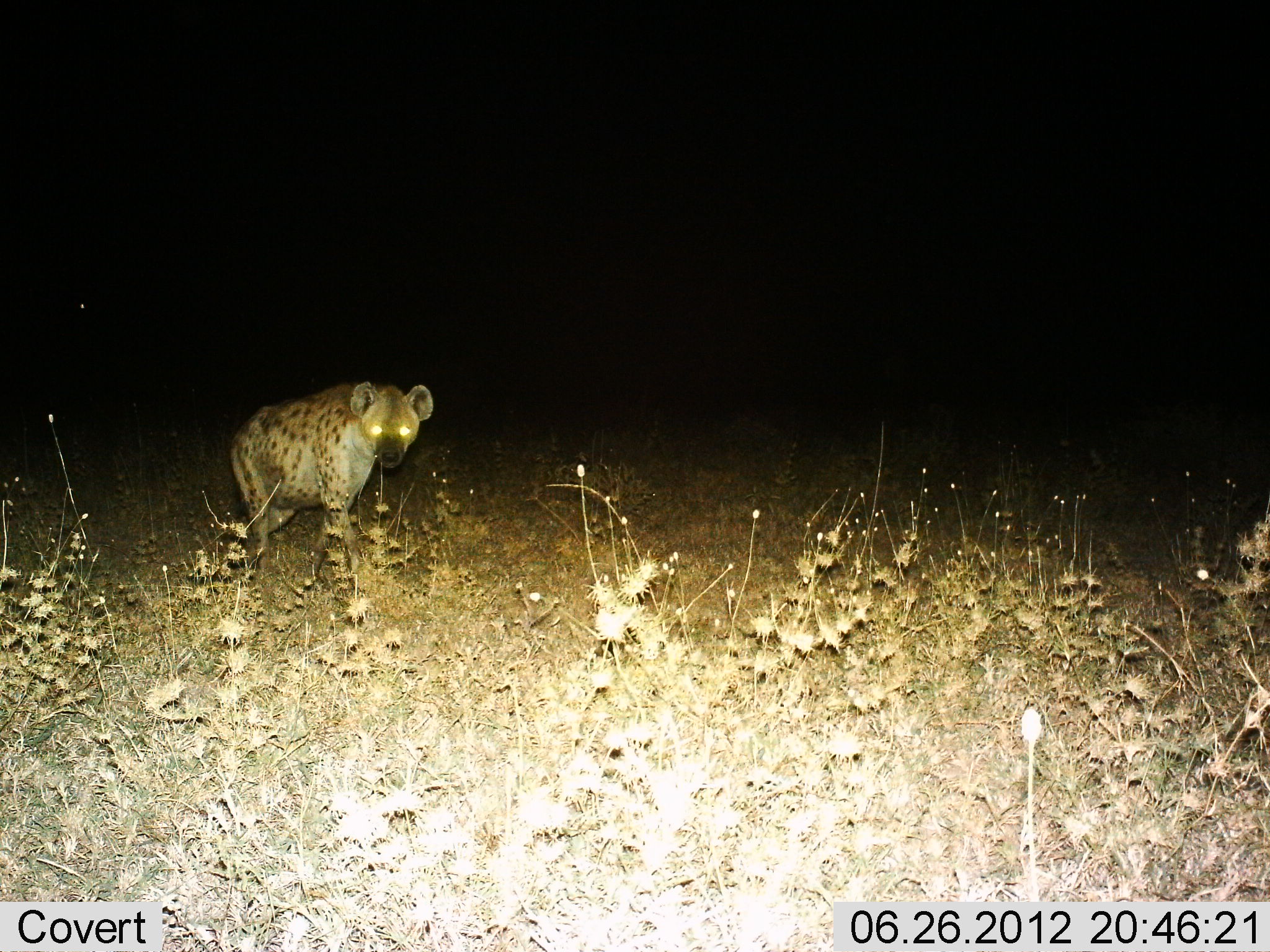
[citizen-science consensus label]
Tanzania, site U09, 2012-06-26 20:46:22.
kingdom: Animalia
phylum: Chordata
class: Mammalia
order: Carnivora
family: Hyaenidae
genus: Crocuta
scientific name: Crocuta crocuta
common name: spotted hyena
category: hyenaspotted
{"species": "hyenaspotted (spotted hyena) (Crocuta crocuta)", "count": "1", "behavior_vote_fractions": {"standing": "50%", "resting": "0%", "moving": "60%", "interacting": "0%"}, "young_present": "0%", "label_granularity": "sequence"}